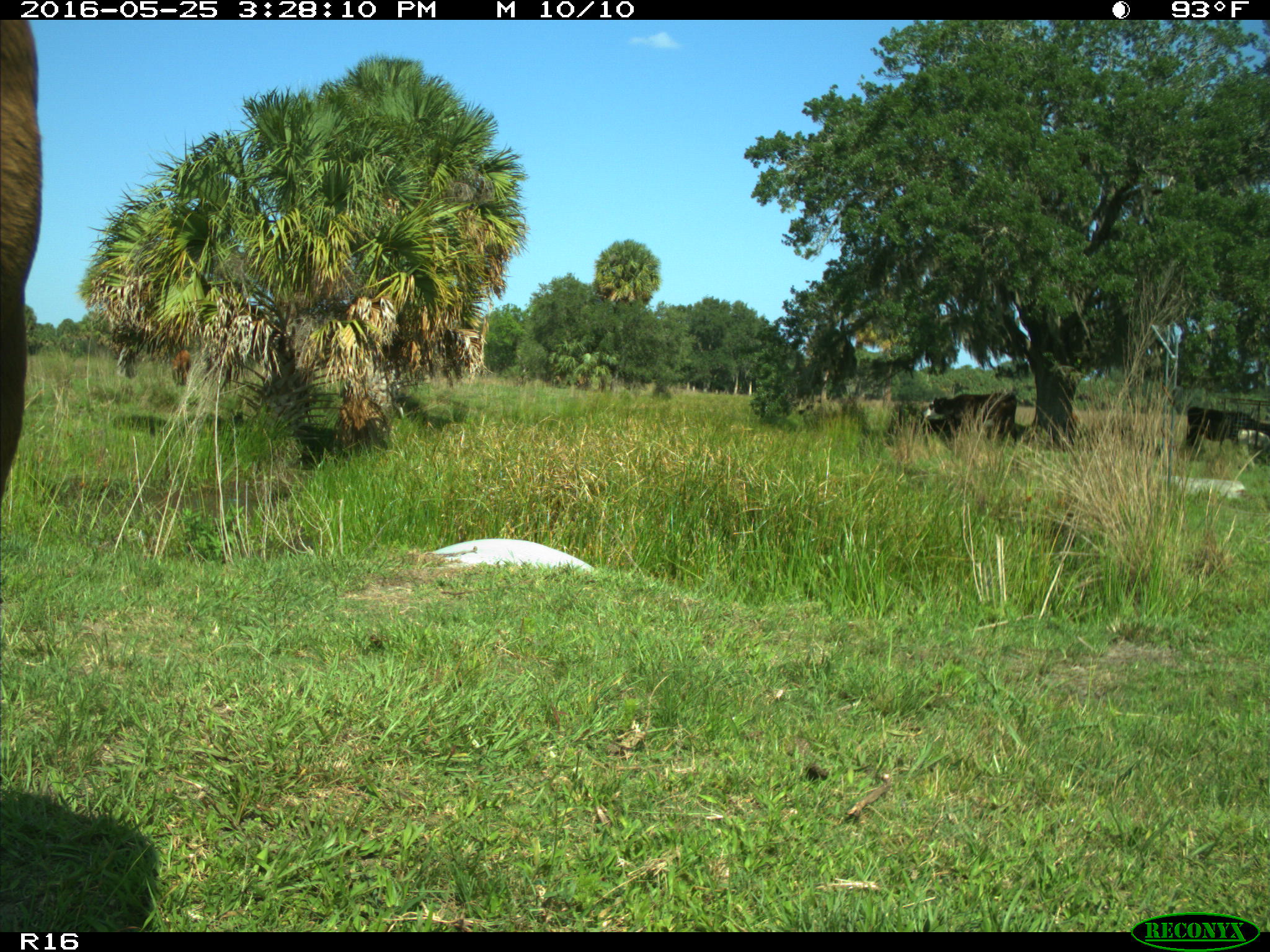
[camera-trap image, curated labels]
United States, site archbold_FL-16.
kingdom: Animalia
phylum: Chordata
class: Mammalia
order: Artiodactyla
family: Bovidae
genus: Bos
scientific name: Bos taurus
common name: domestic cow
Bos taurus (domestic cow).